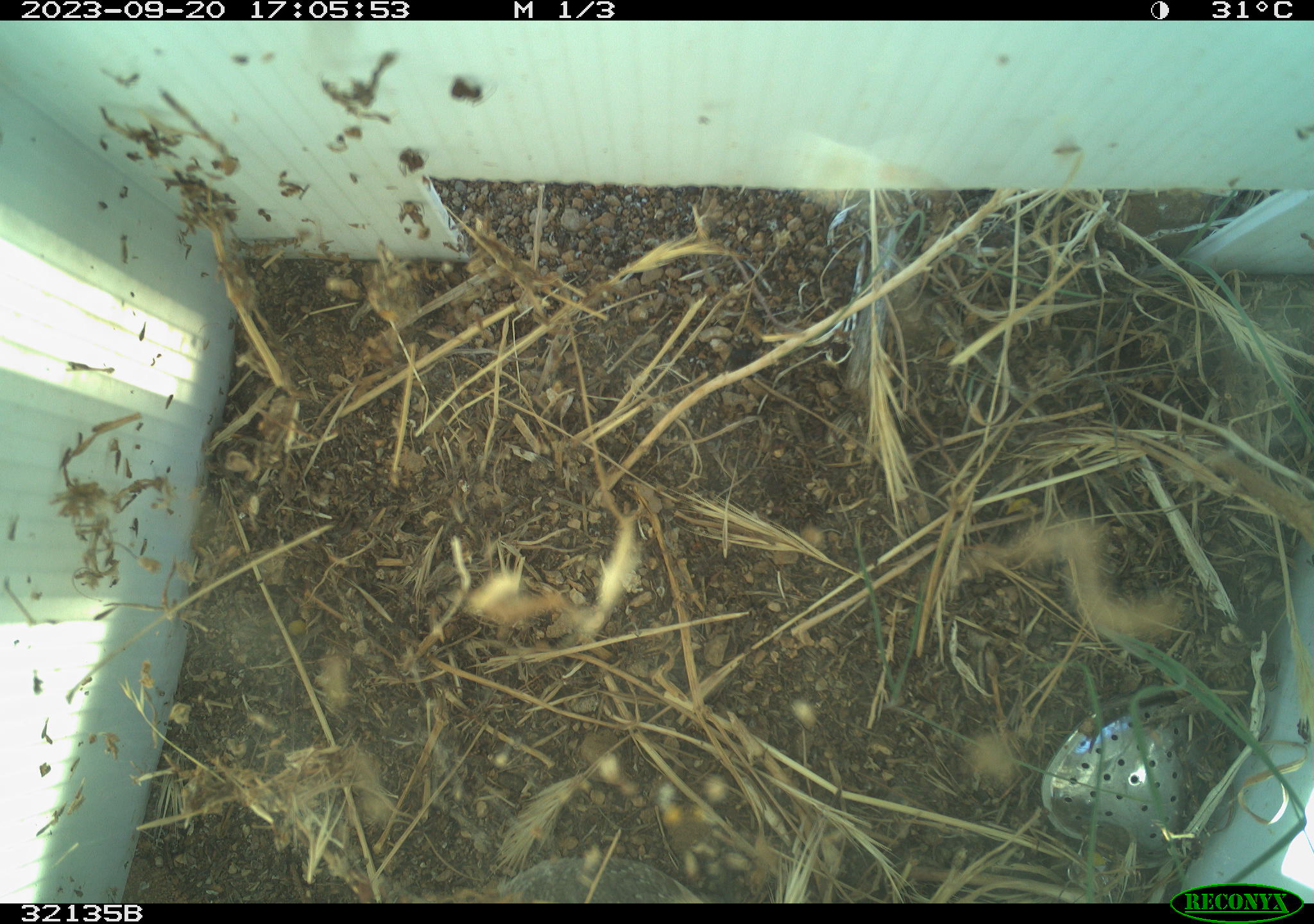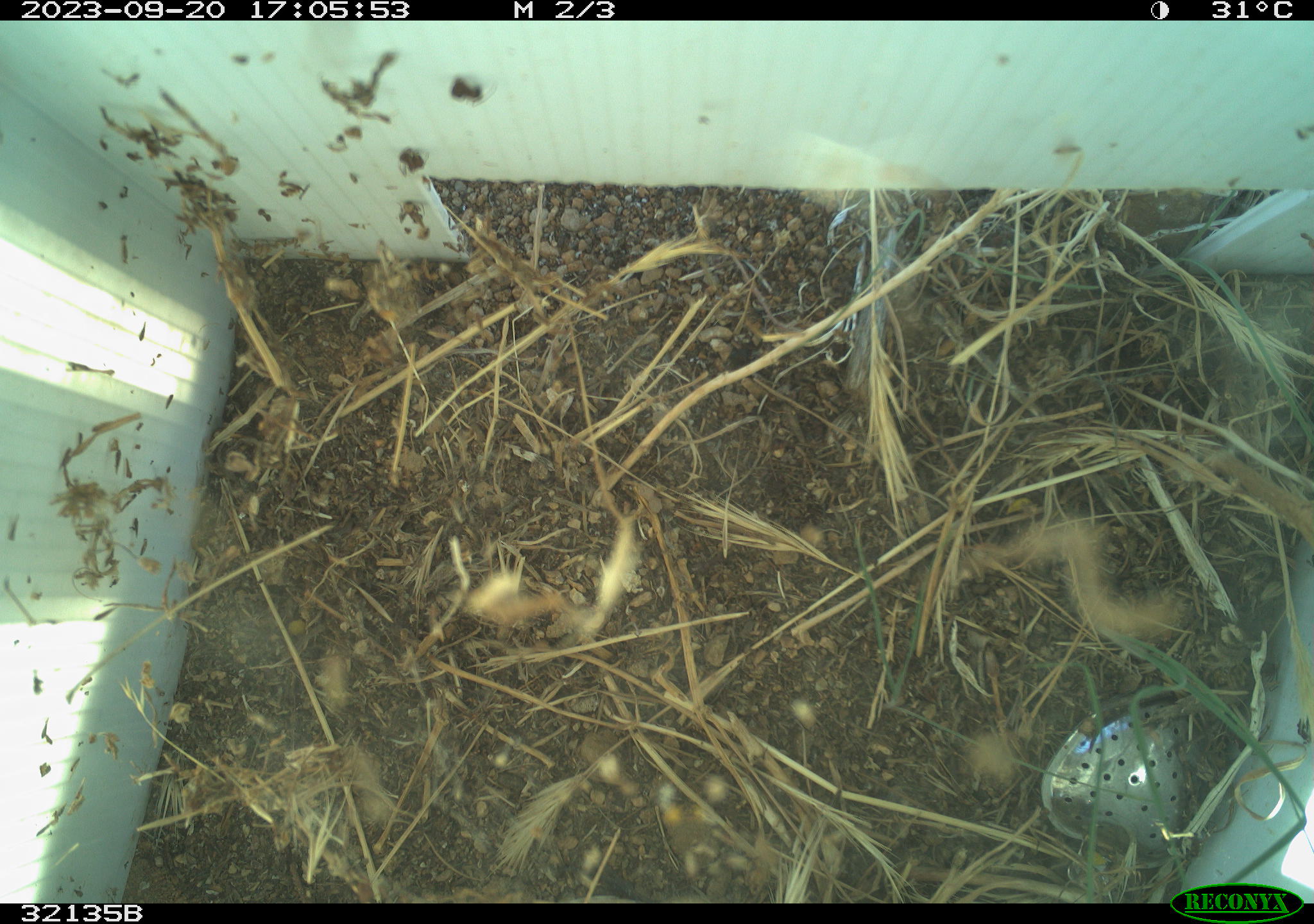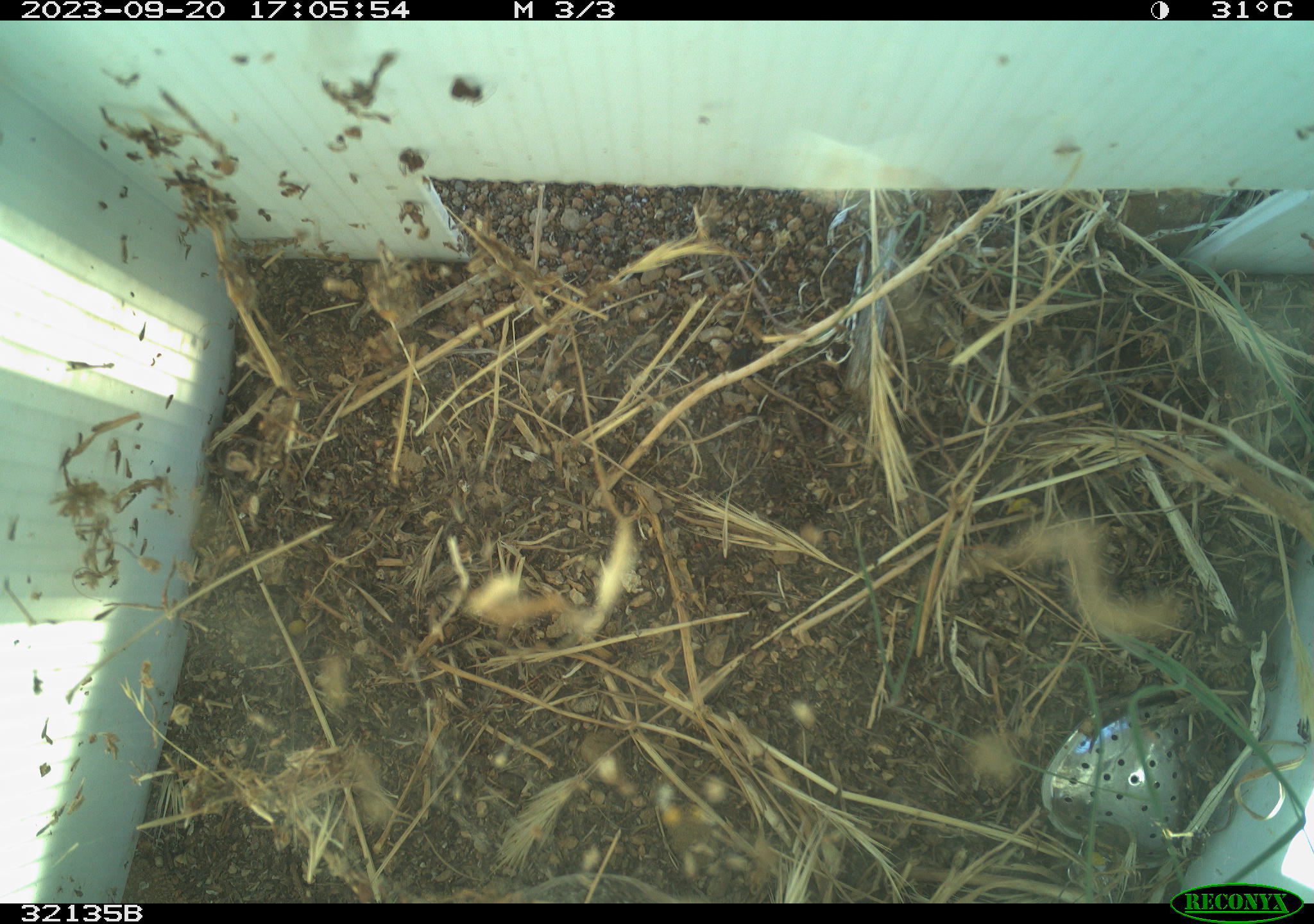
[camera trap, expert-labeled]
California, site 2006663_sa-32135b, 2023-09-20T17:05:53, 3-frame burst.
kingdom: Animalia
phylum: Chordata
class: Aves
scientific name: Aves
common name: bird